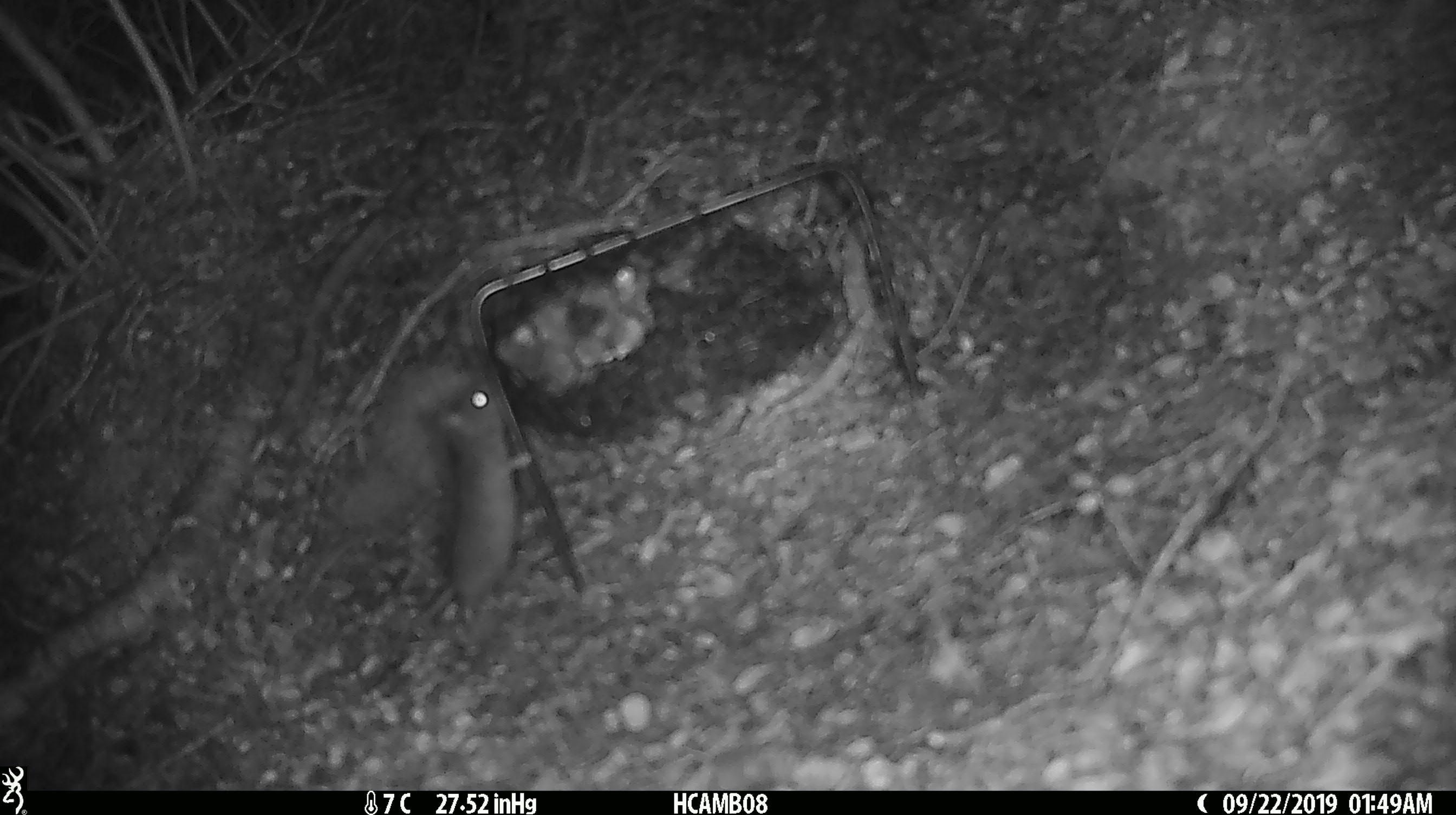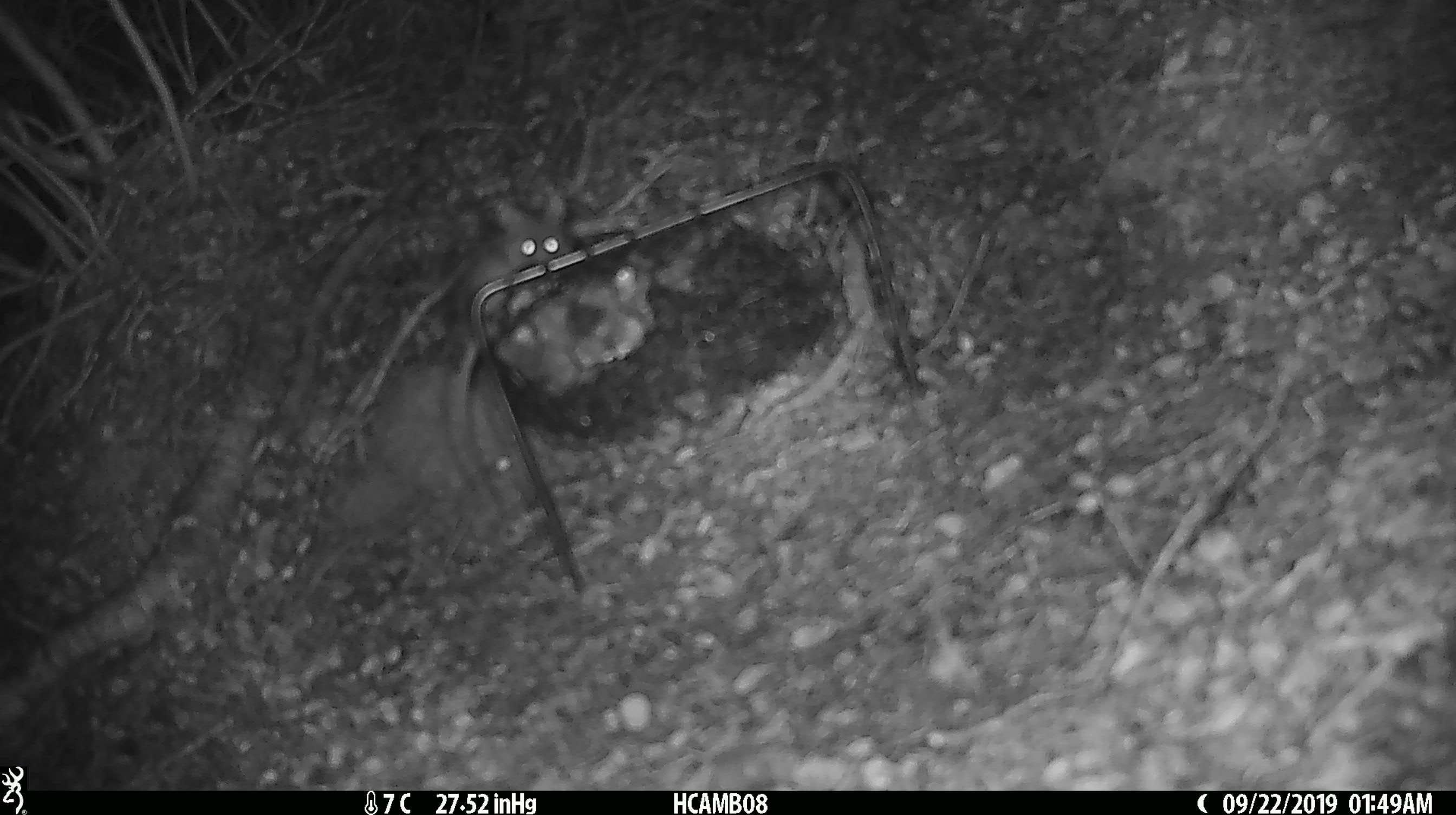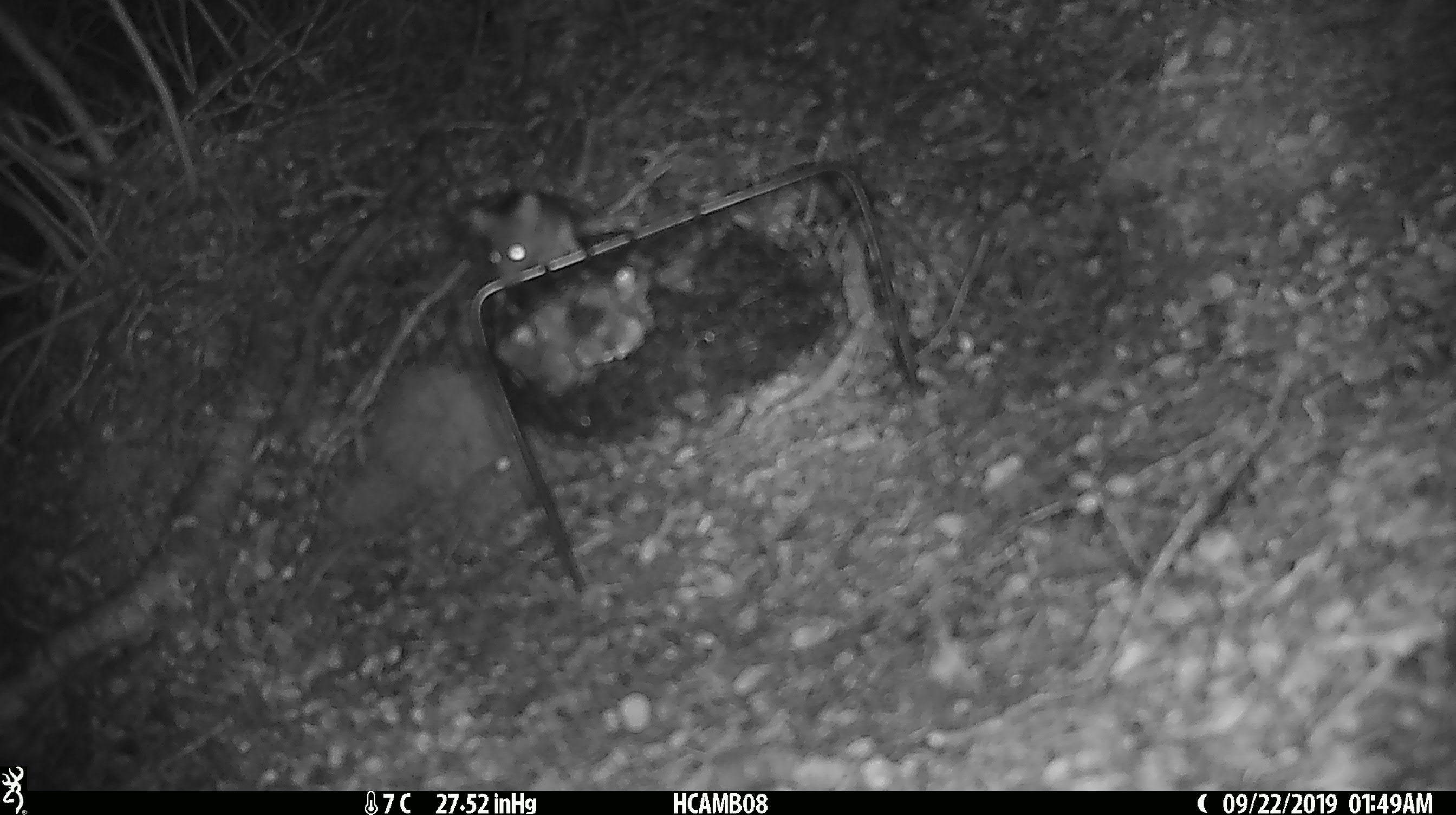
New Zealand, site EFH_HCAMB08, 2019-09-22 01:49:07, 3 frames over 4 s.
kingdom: Animalia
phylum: Chordata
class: Mammalia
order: Rodentia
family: Muridae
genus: Mus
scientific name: Mus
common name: mouse